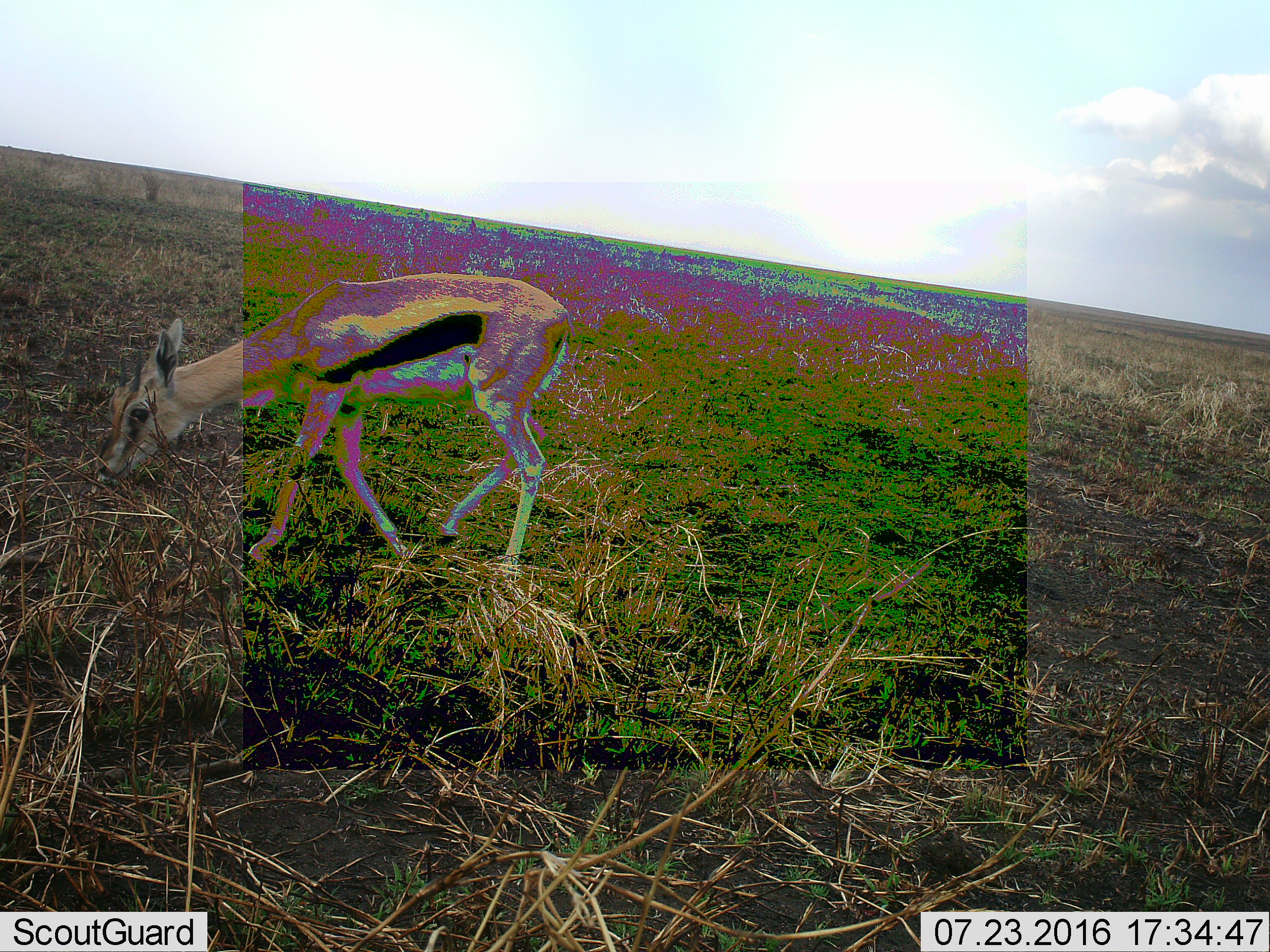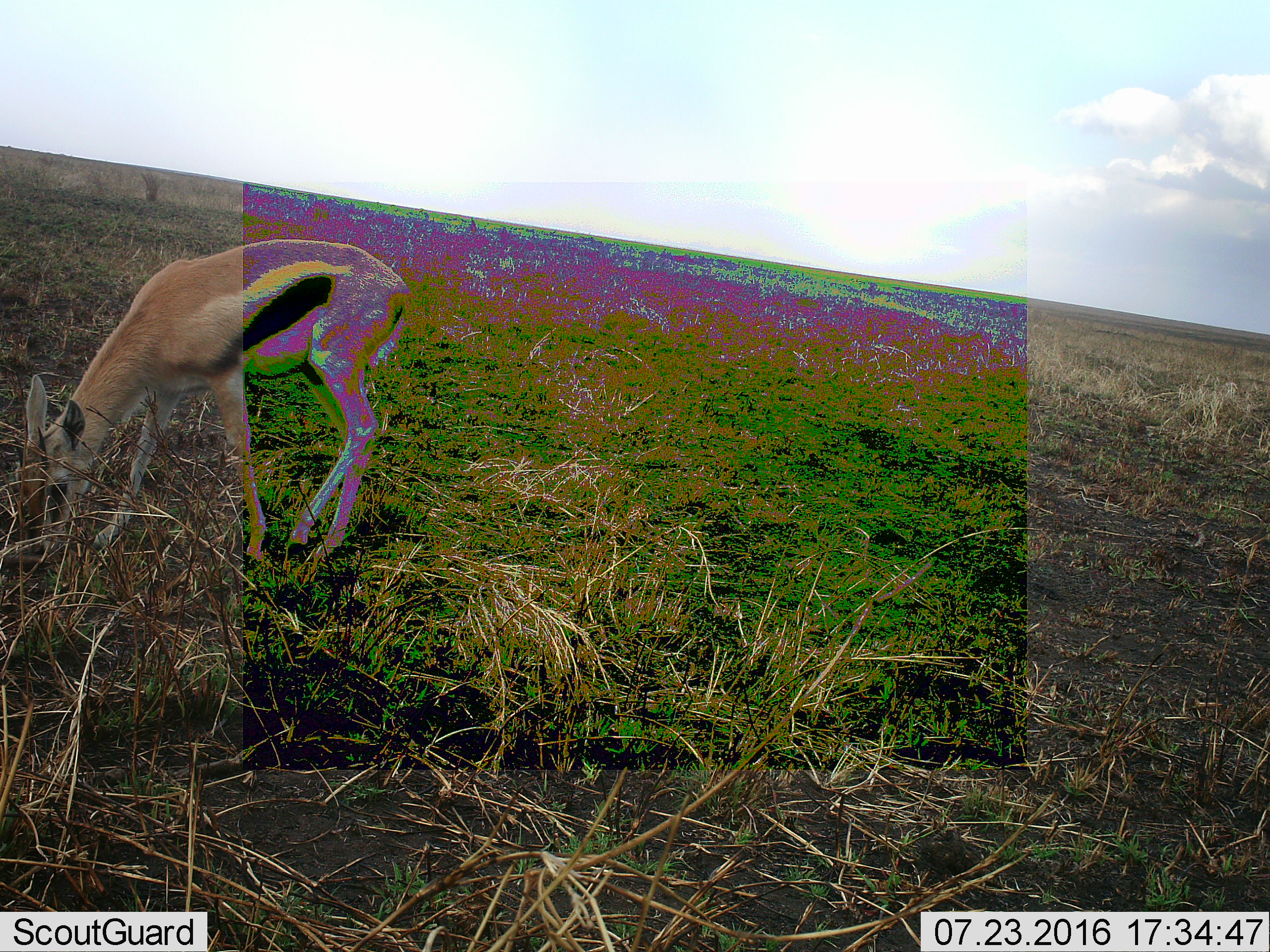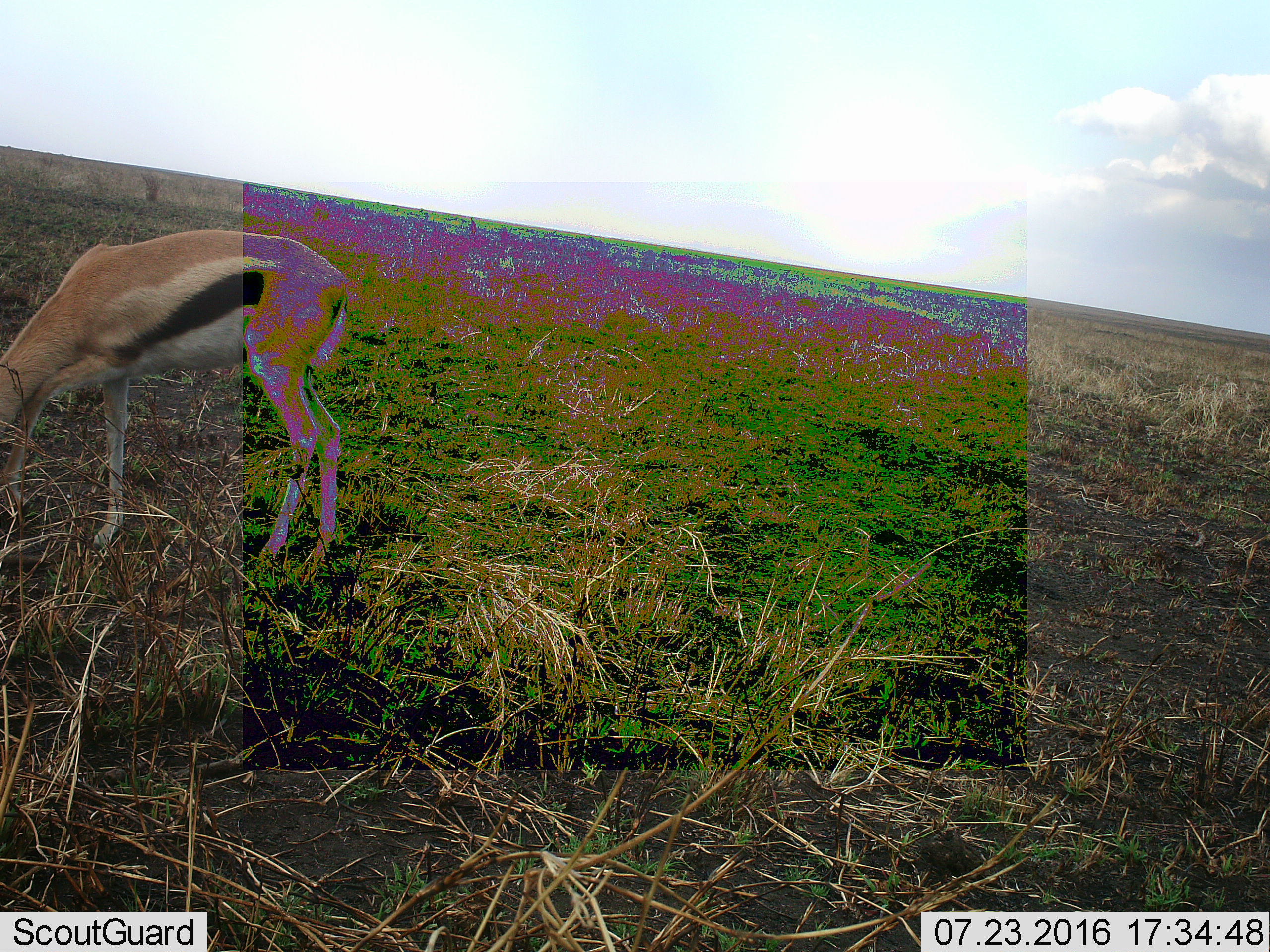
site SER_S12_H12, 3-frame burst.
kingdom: Animalia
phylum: Chordata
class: Mammalia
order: Artiodactyla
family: Bovidae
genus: Eudorcas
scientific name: Eudorcas thomsonii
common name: thomson's gazelle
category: gazellethomsons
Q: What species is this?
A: Gazellethomsons (thomson's gazelle) (Eudorcas thomsonii).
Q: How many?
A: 1.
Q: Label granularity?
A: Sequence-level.